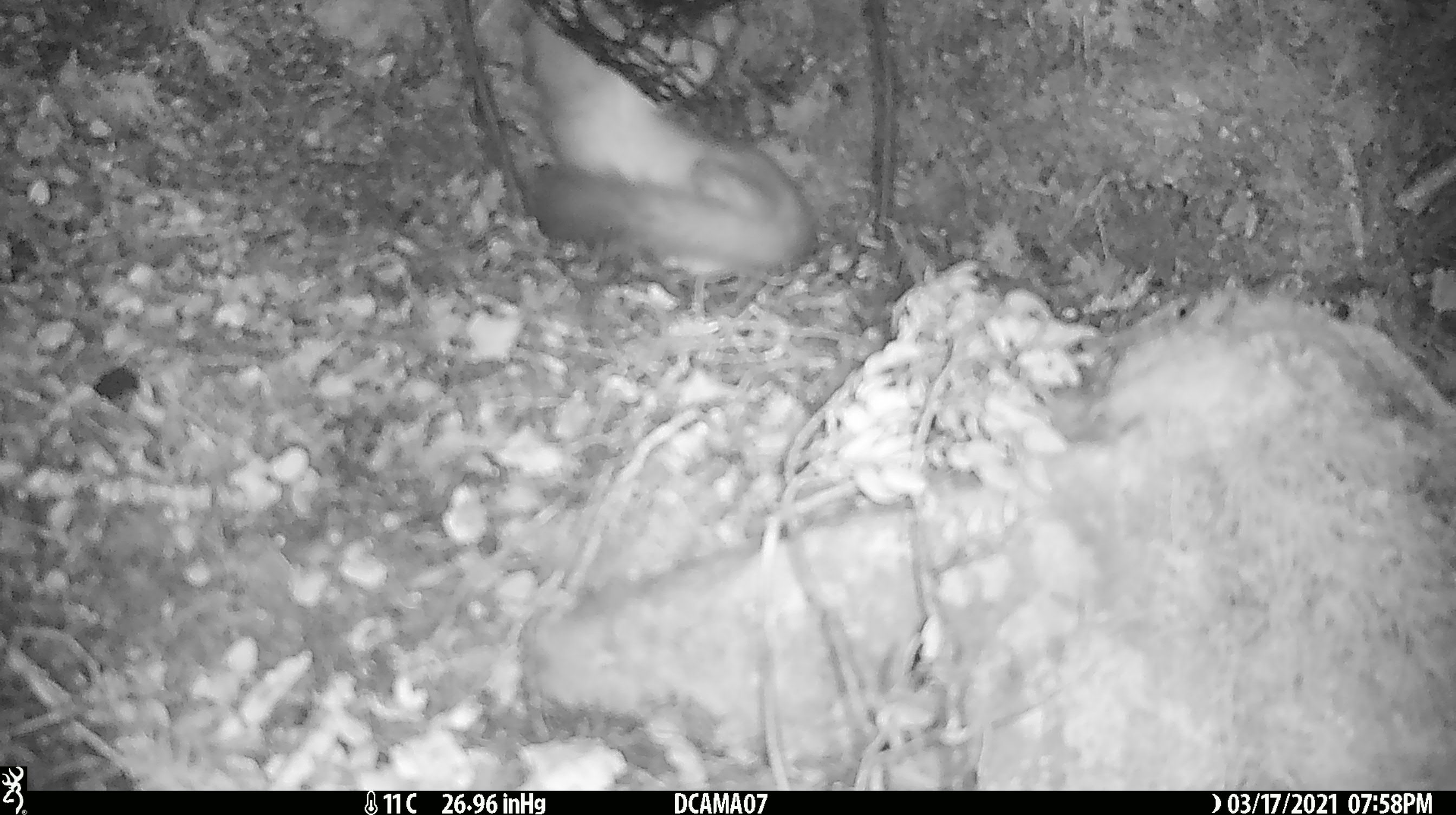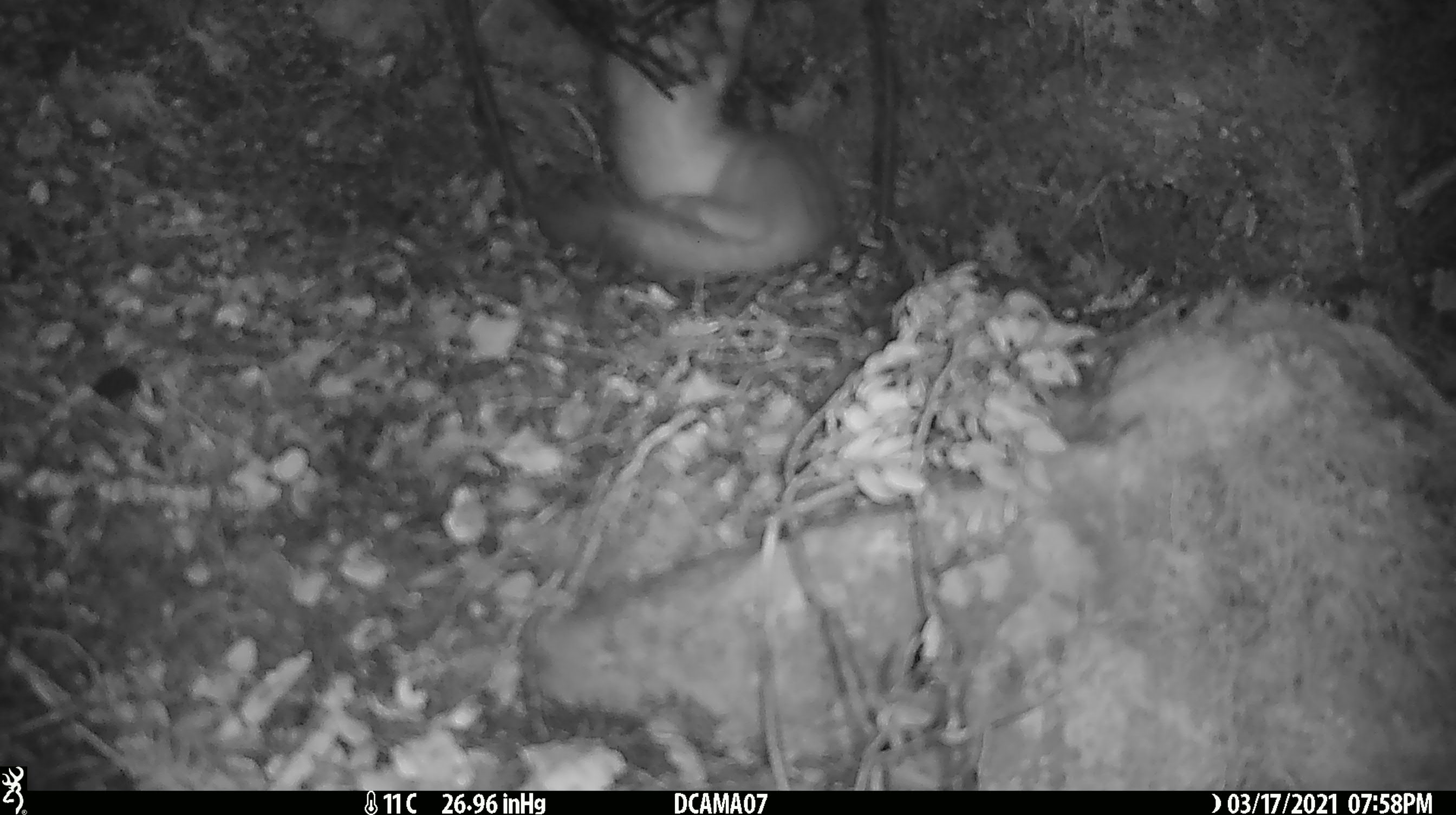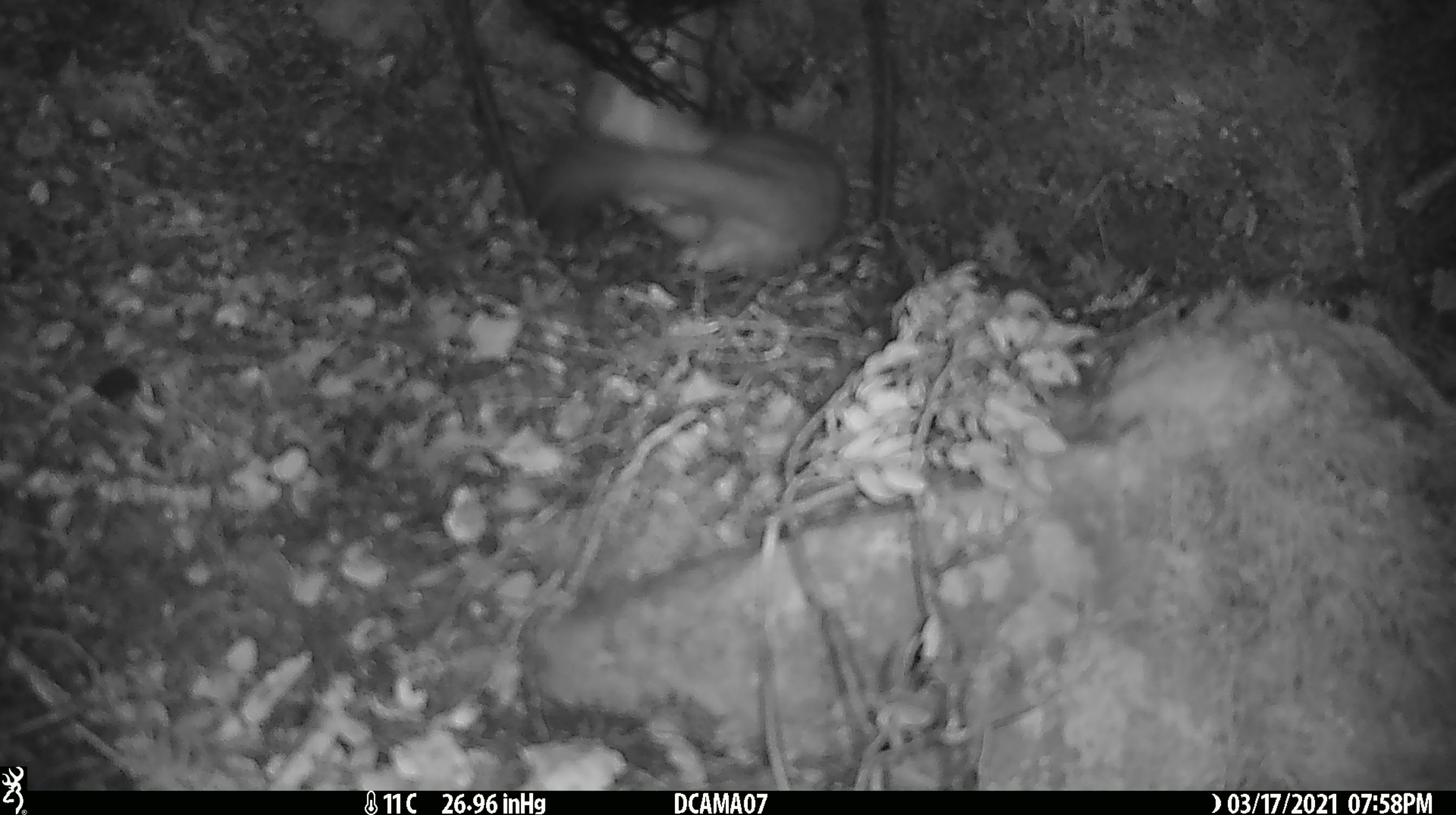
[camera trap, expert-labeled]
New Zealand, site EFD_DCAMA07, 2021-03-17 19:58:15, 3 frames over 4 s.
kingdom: Animalia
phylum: Chordata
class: Mammalia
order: Carnivora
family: Mustelidae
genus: Mustela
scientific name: Mustela erminea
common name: stoat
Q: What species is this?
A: Stoat (Mustela erminea).